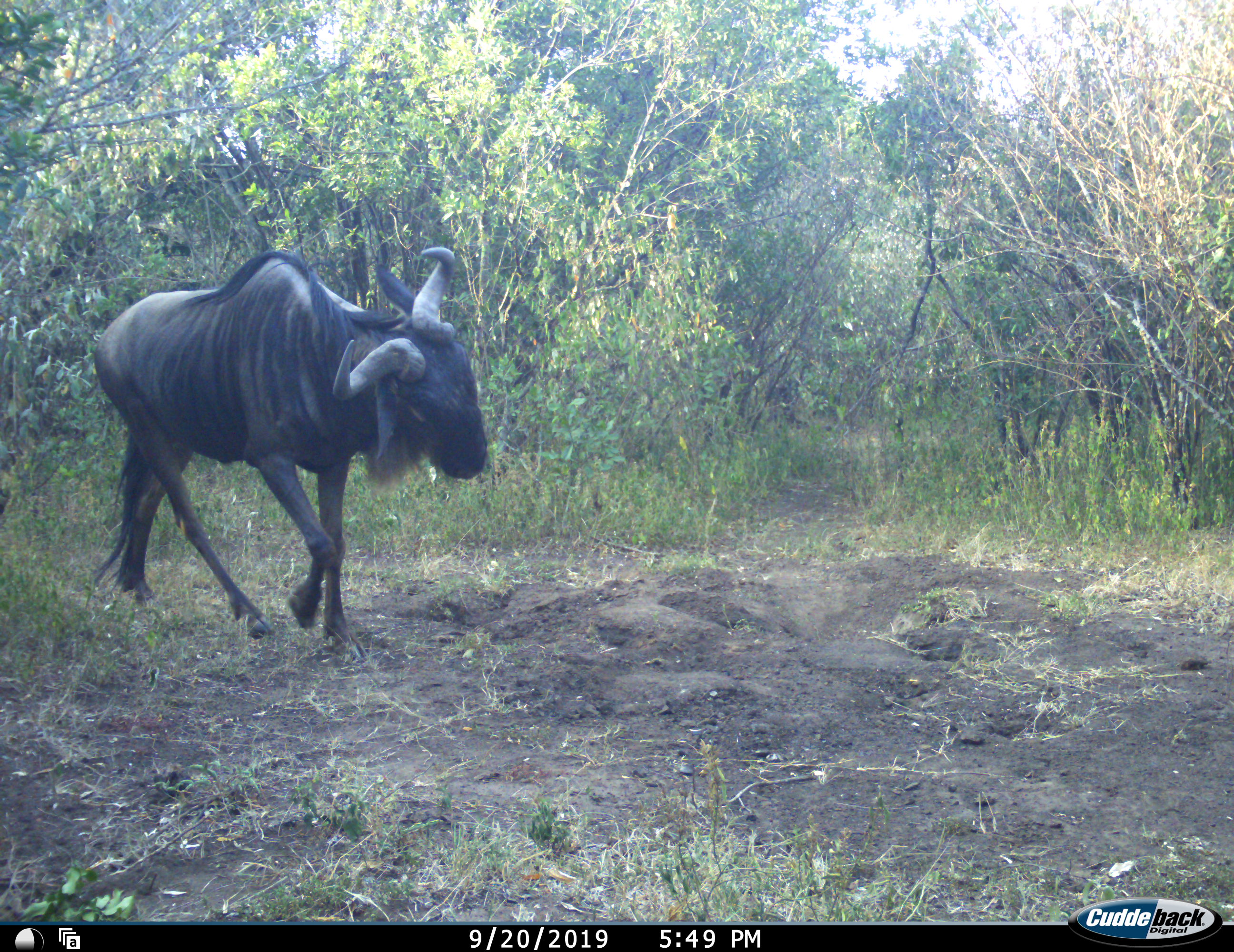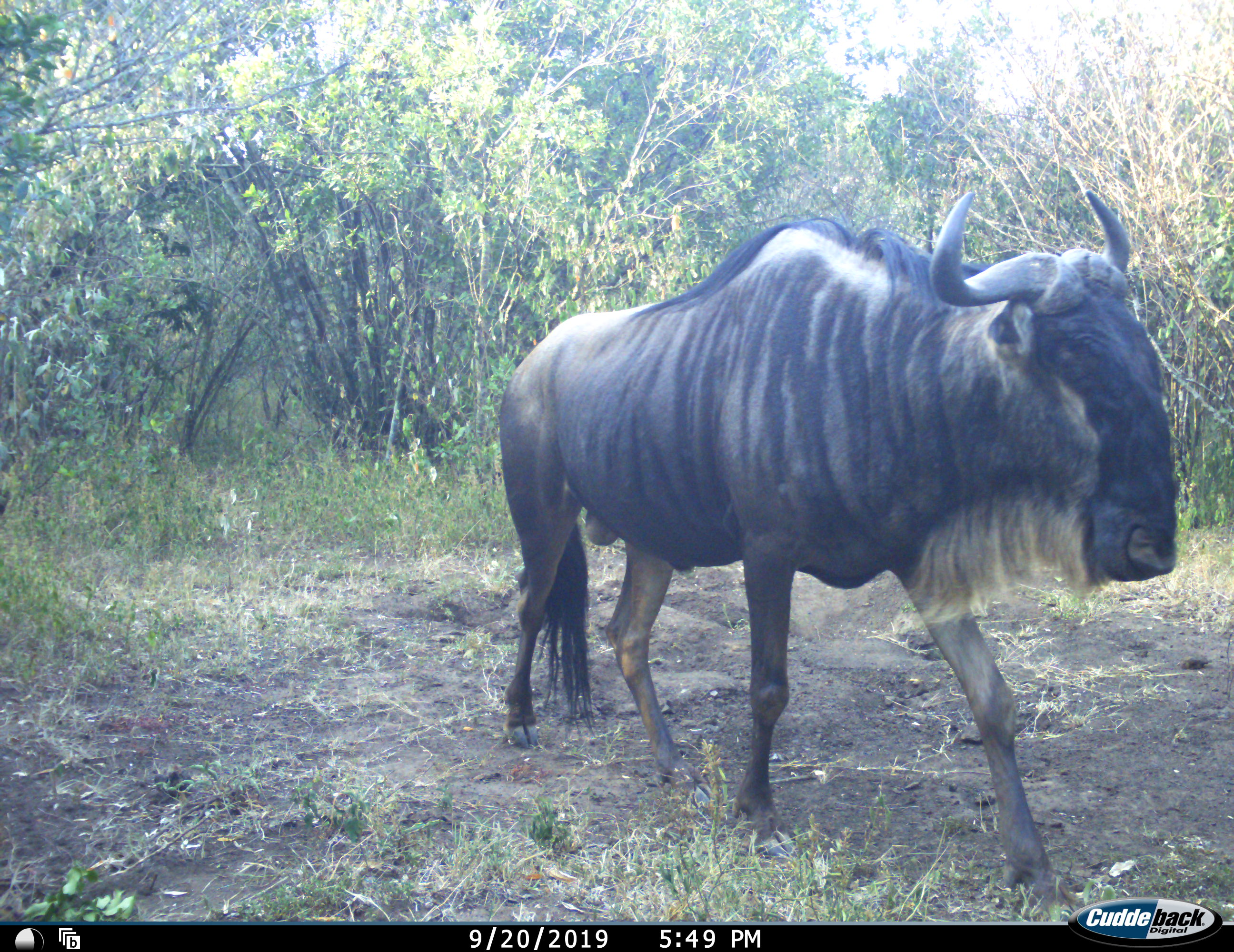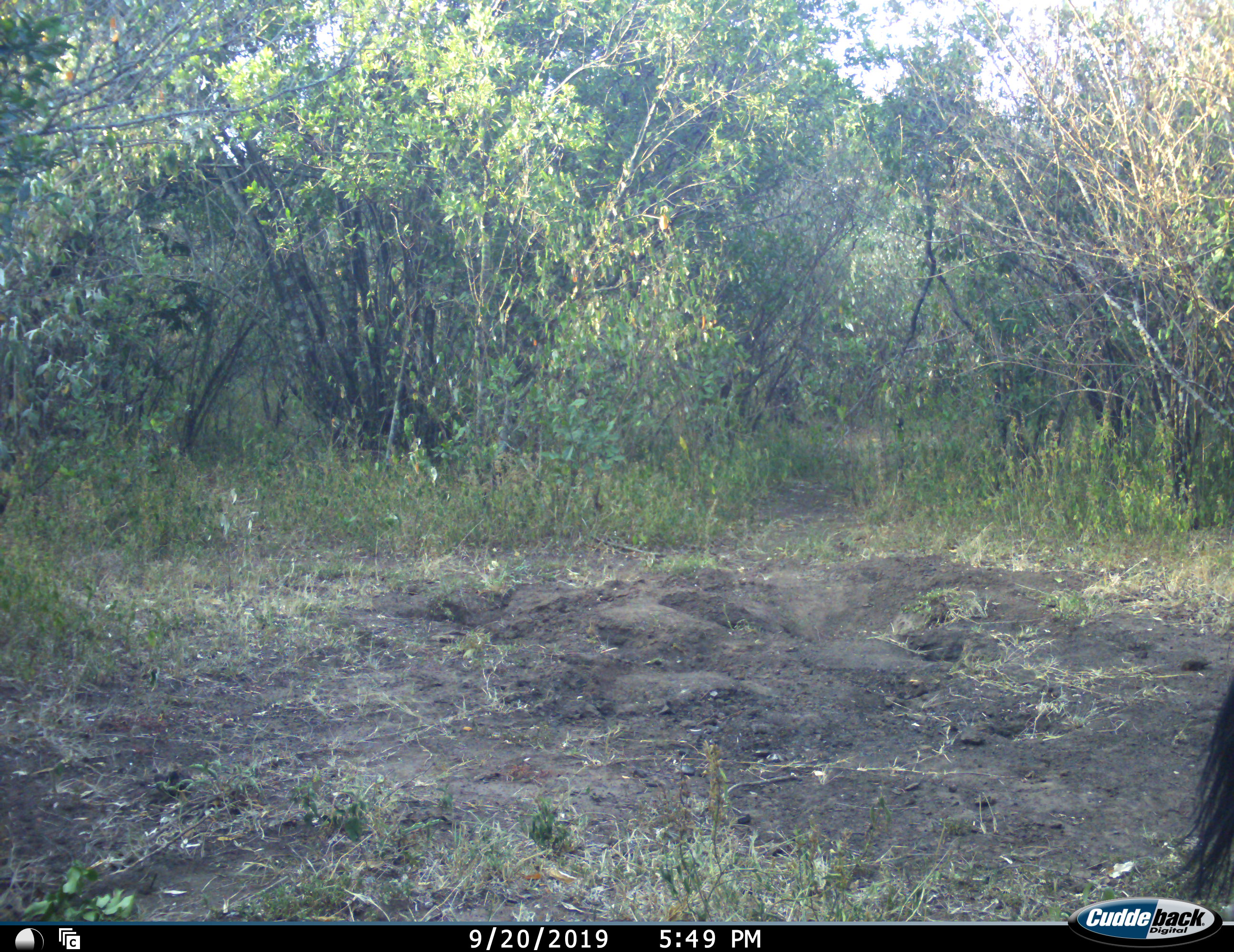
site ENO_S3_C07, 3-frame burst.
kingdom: Animalia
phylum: Chordata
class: Mammalia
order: Artiodactyla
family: Bovidae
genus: Connochaetes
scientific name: Connochaetes taurinus taurinus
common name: blue wildebeest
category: wildebeestblue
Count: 1.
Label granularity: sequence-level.